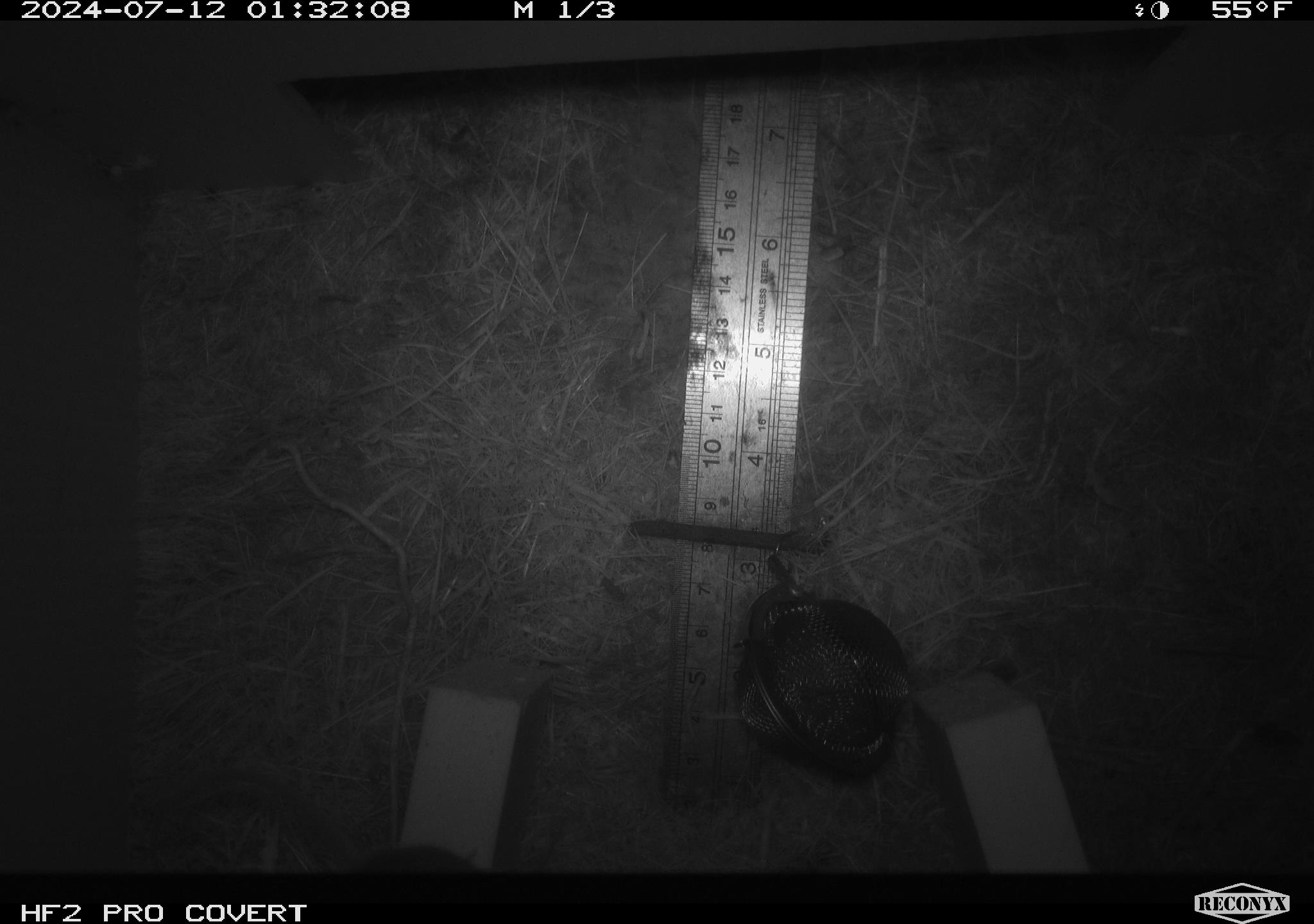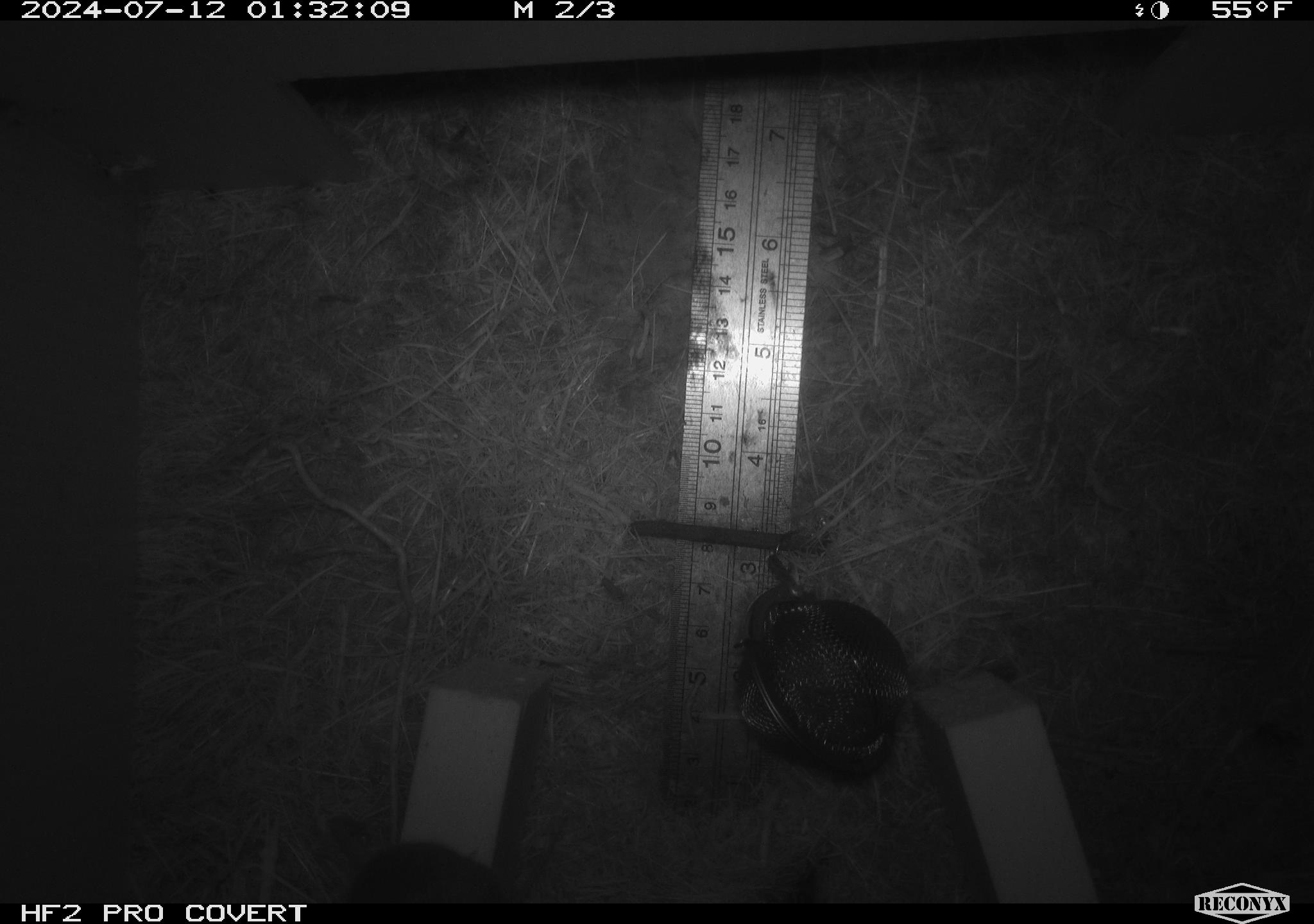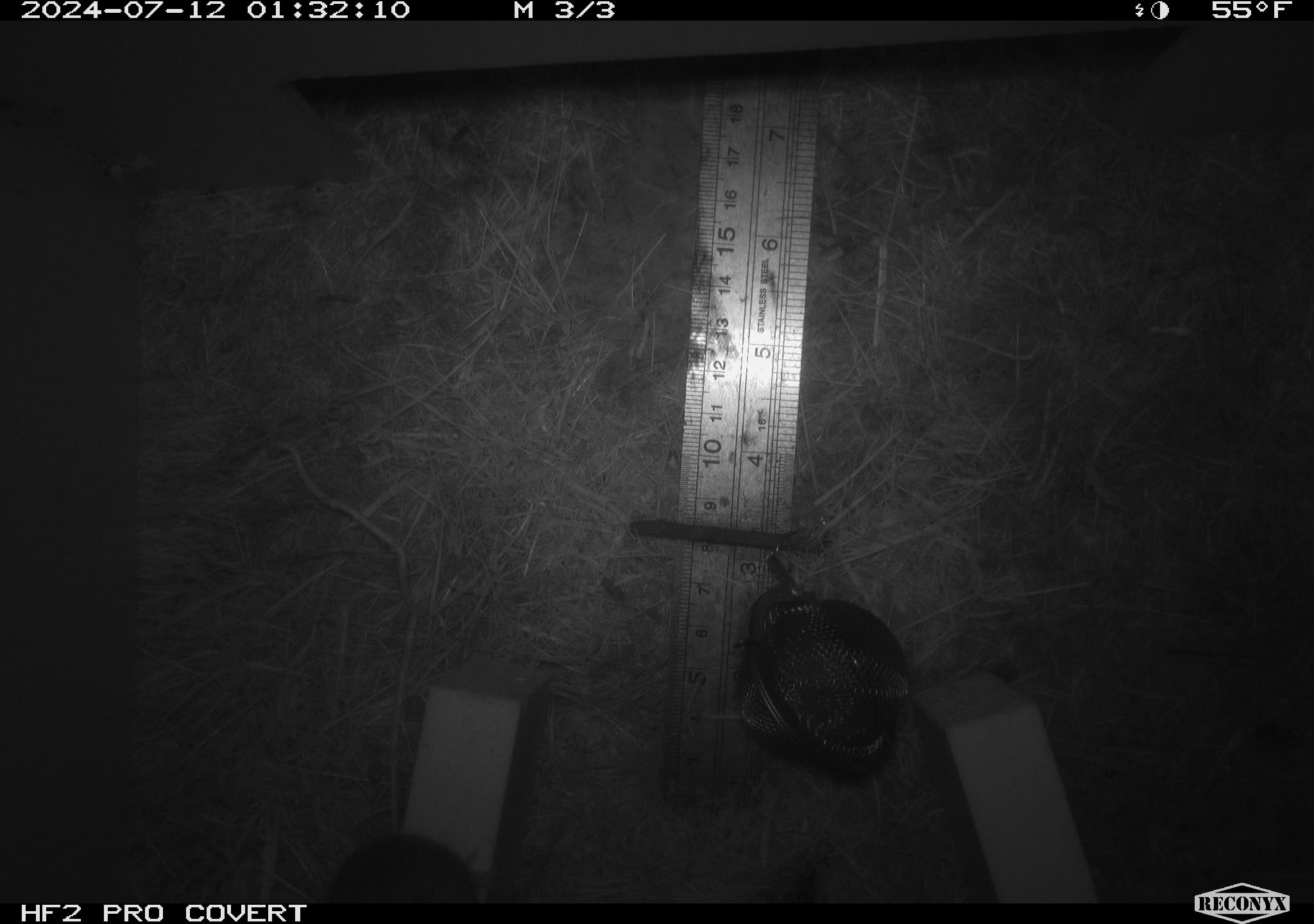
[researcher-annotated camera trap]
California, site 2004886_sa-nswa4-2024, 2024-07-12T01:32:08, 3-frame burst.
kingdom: Animalia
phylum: Chordata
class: Mammalia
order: Rodentia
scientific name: Rodentia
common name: mouse species